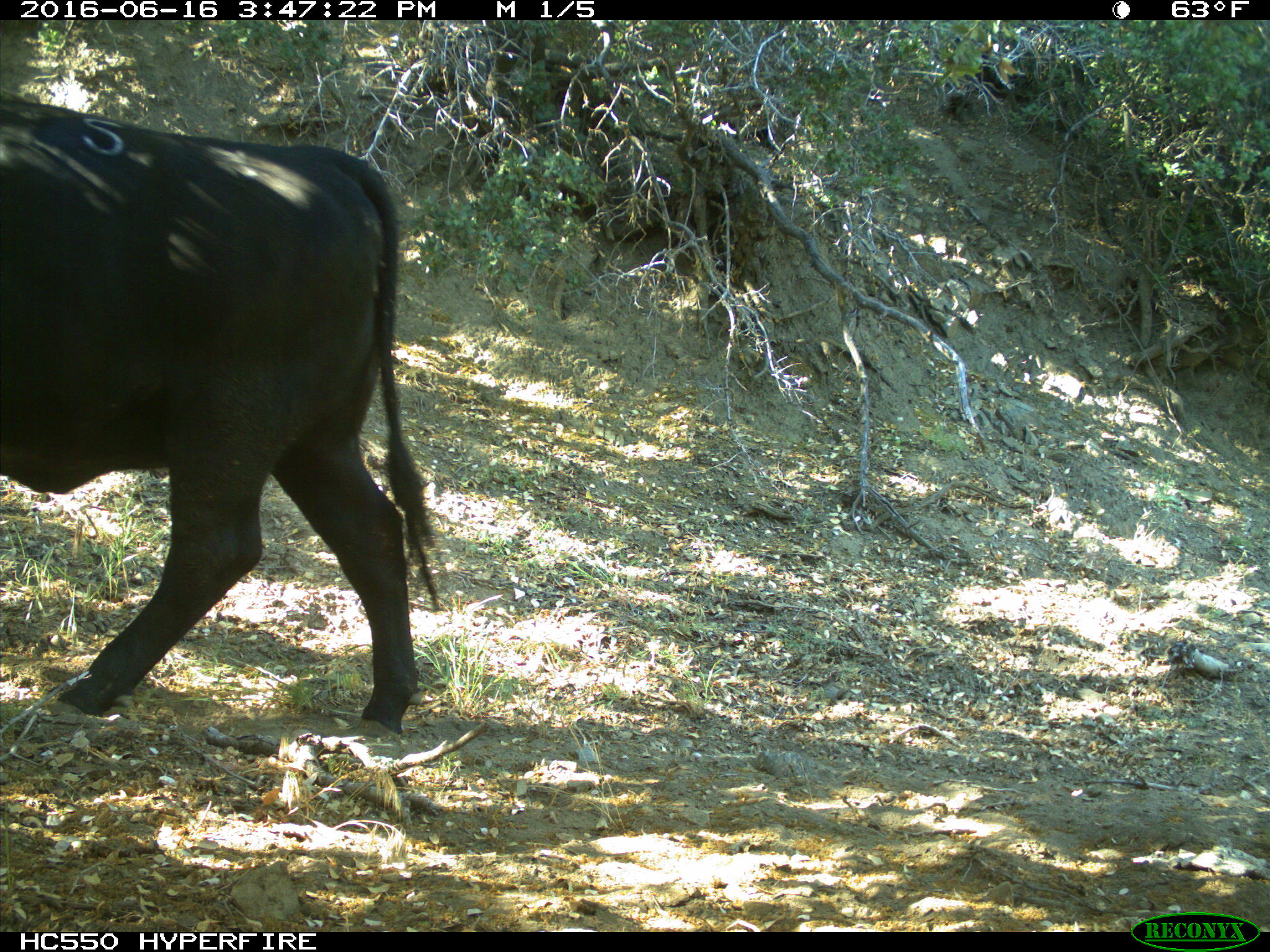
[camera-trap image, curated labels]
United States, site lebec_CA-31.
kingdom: Animalia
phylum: Chordata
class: Mammalia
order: Artiodactyla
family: Bovidae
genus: Bos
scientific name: Bos taurus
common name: domestic cow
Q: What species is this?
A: Bos taurus (domestic cow).